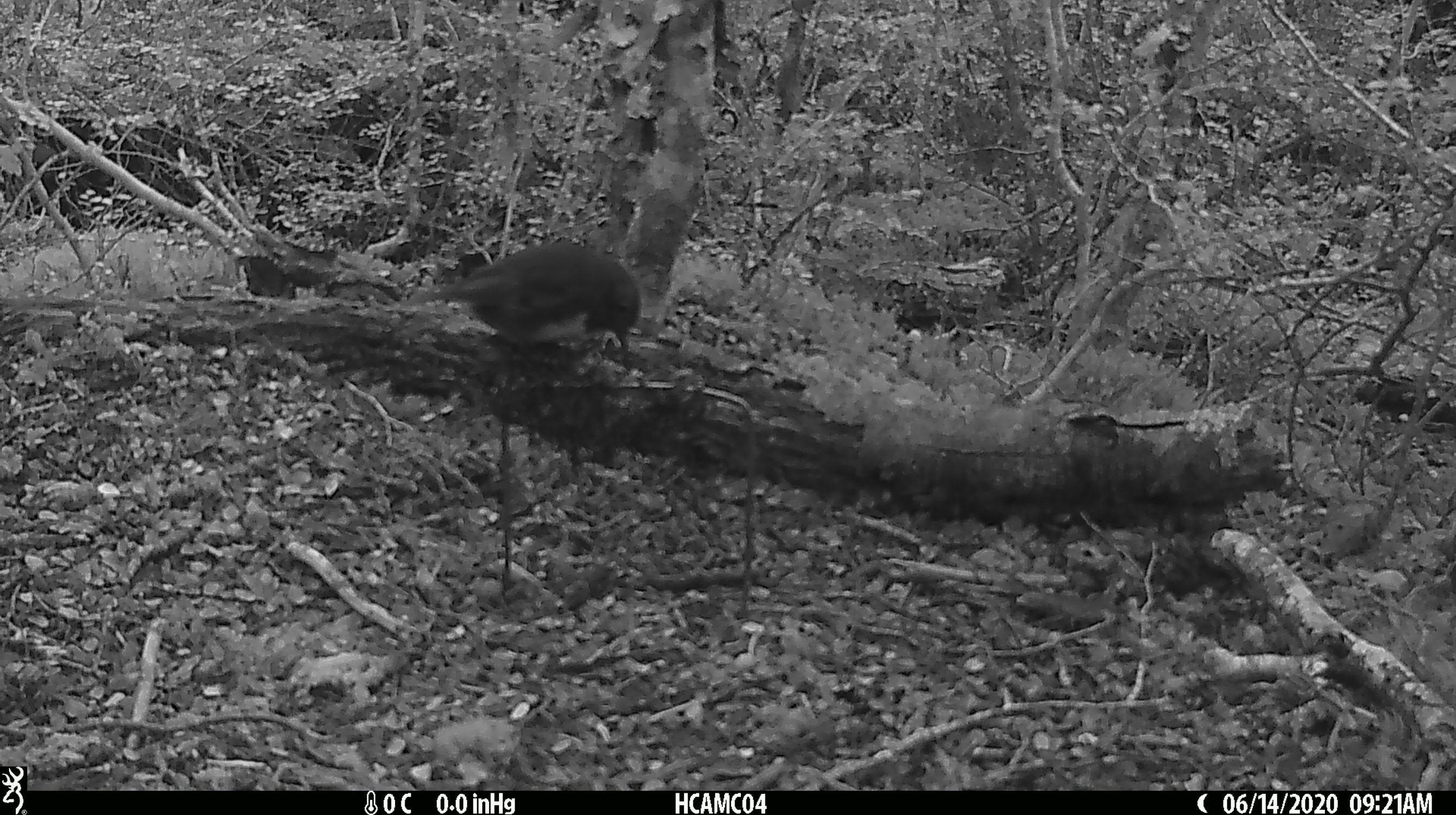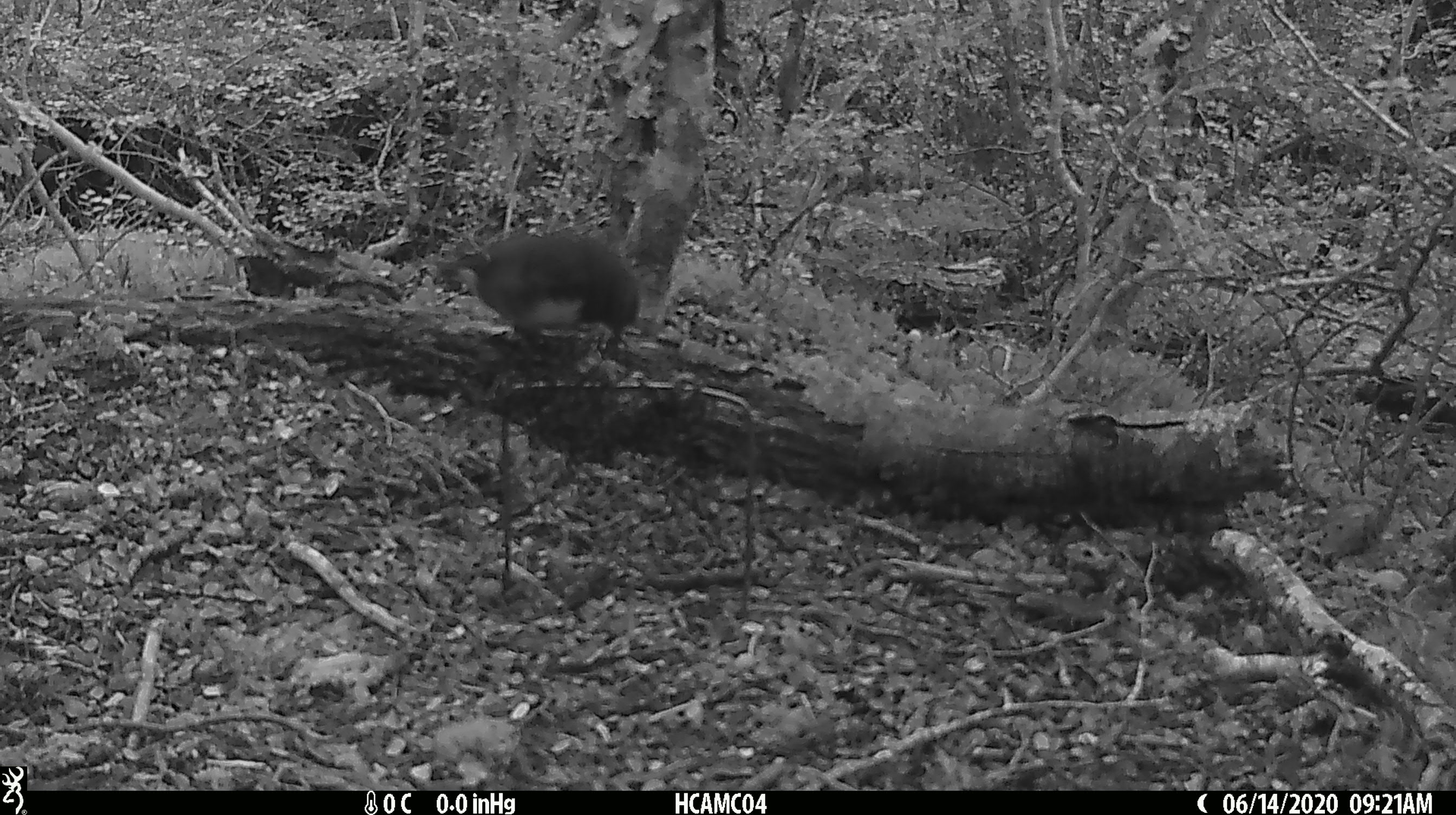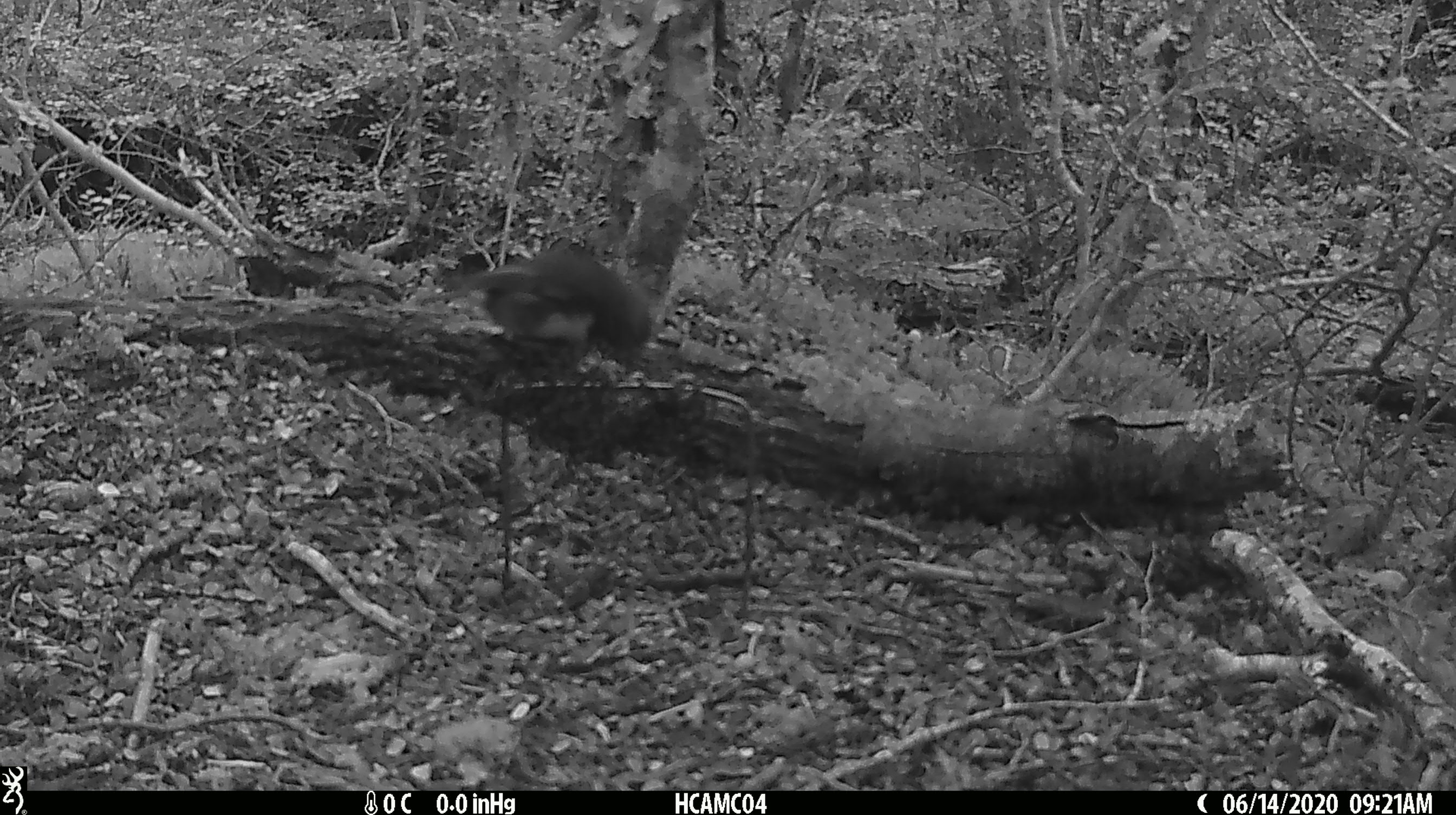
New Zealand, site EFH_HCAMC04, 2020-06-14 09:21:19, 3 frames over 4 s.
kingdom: Animalia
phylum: Chordata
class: Aves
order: Passeriformes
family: Petroicidae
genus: Petroica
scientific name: Petroica australis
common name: new zealand robin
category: robin